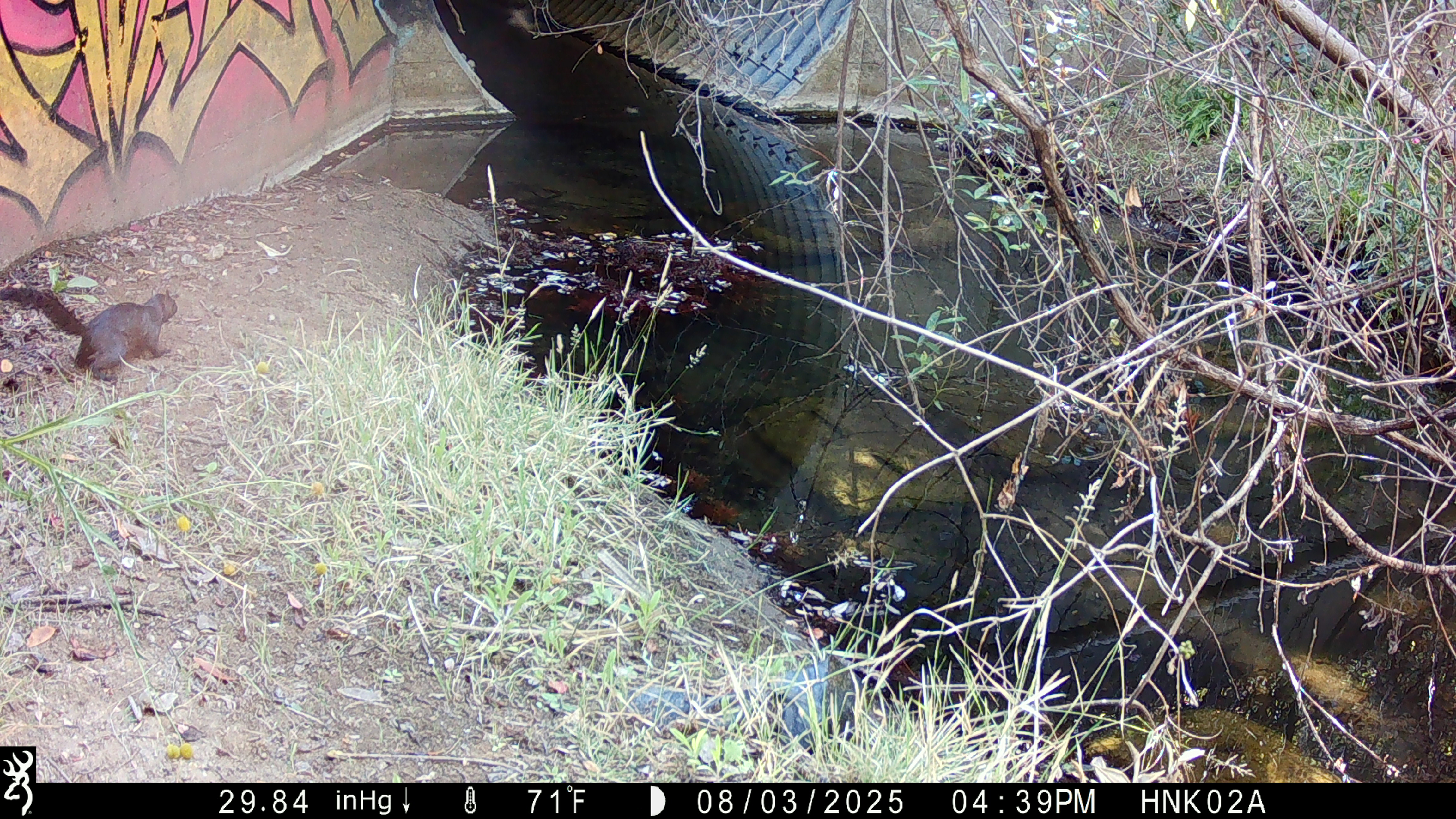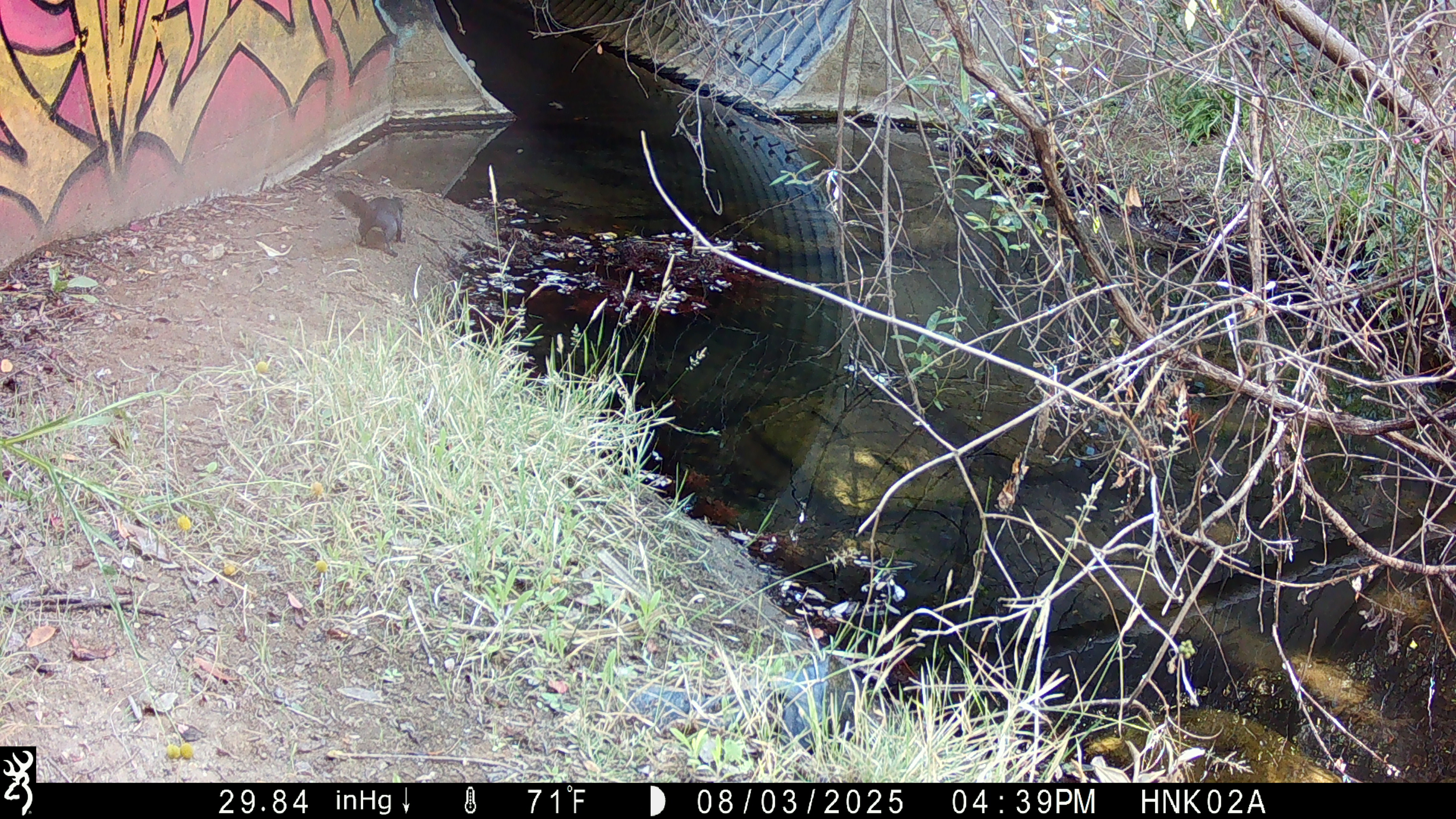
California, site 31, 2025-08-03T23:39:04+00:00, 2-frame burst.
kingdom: Animalia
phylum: Chordata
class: Mammalia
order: Rodentia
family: Sciuridae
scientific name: Sciuridae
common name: squirrel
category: unknown squirrel